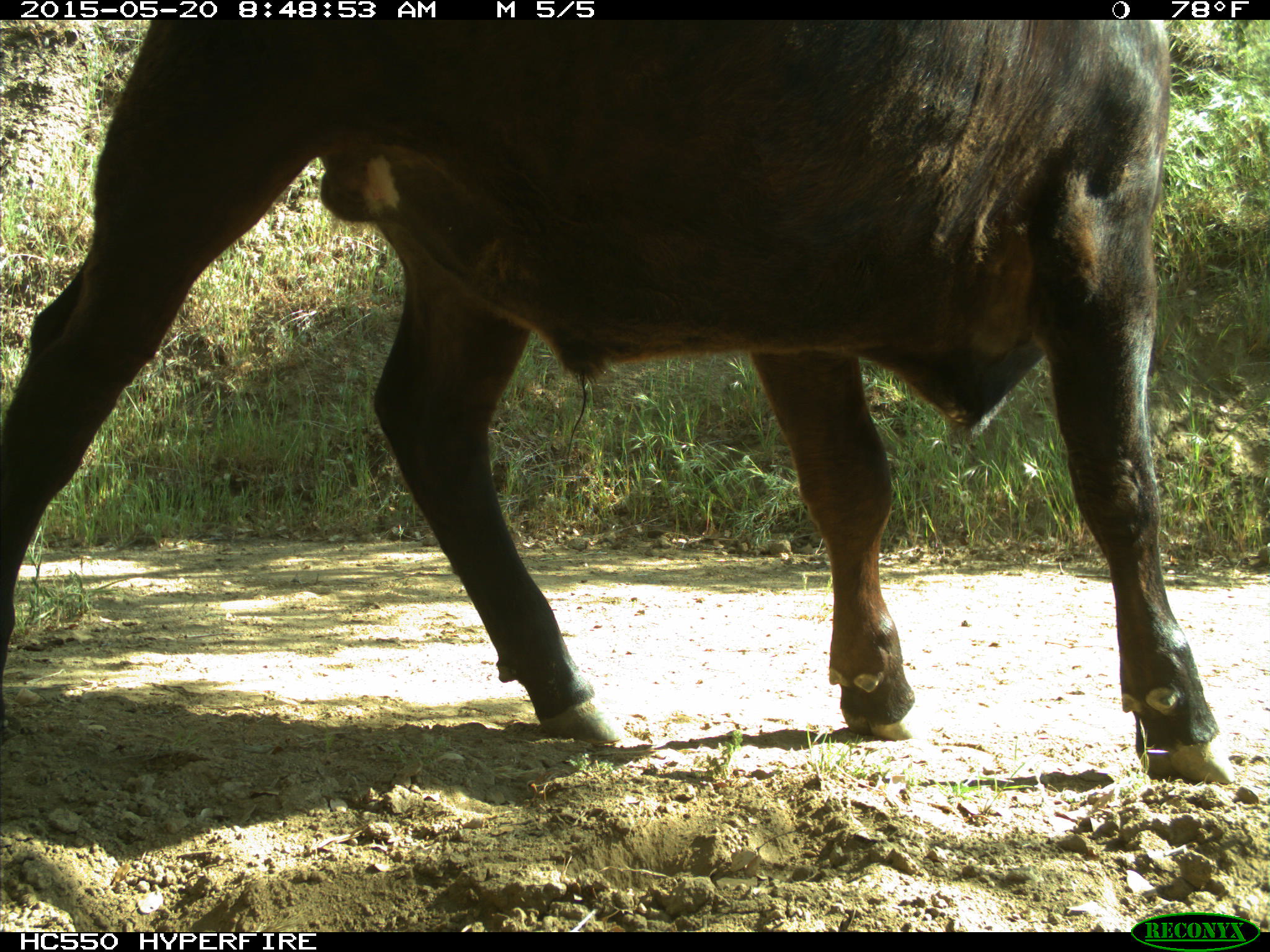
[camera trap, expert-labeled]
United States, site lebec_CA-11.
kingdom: Animalia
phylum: Chordata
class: Mammalia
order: Artiodactyla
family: Bovidae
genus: Bos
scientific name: Bos taurus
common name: domestic cow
Bos taurus (domestic cow).